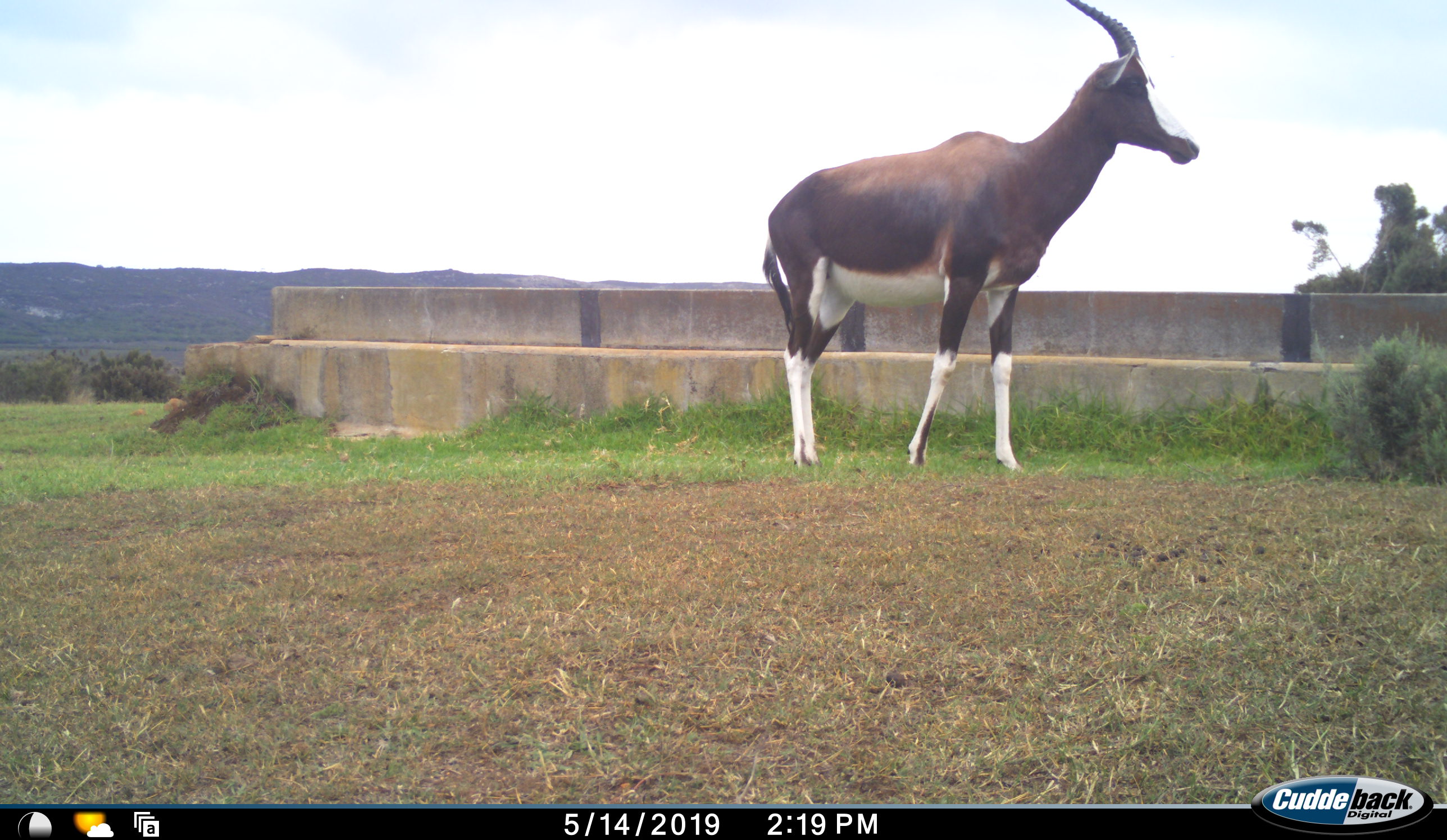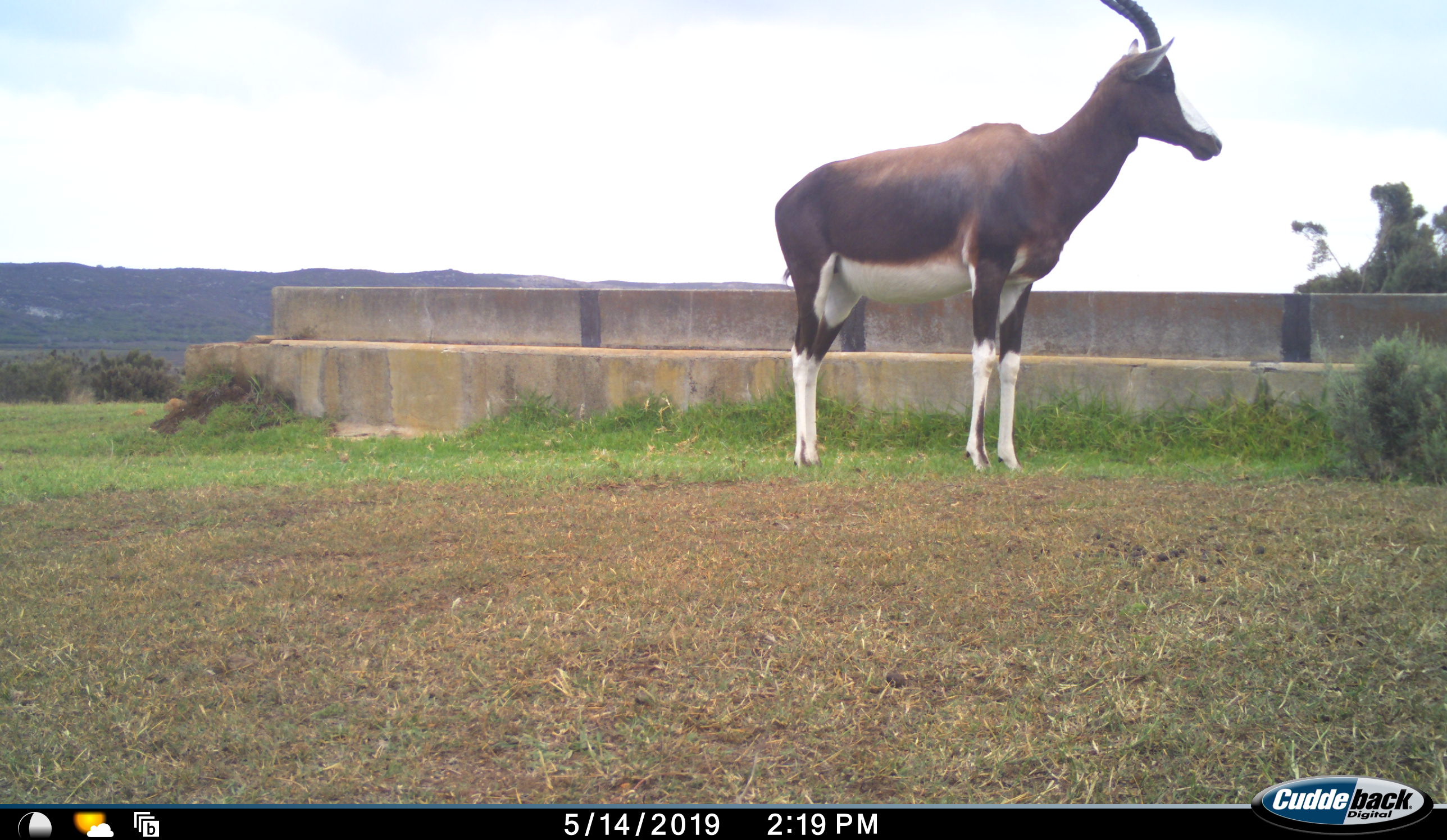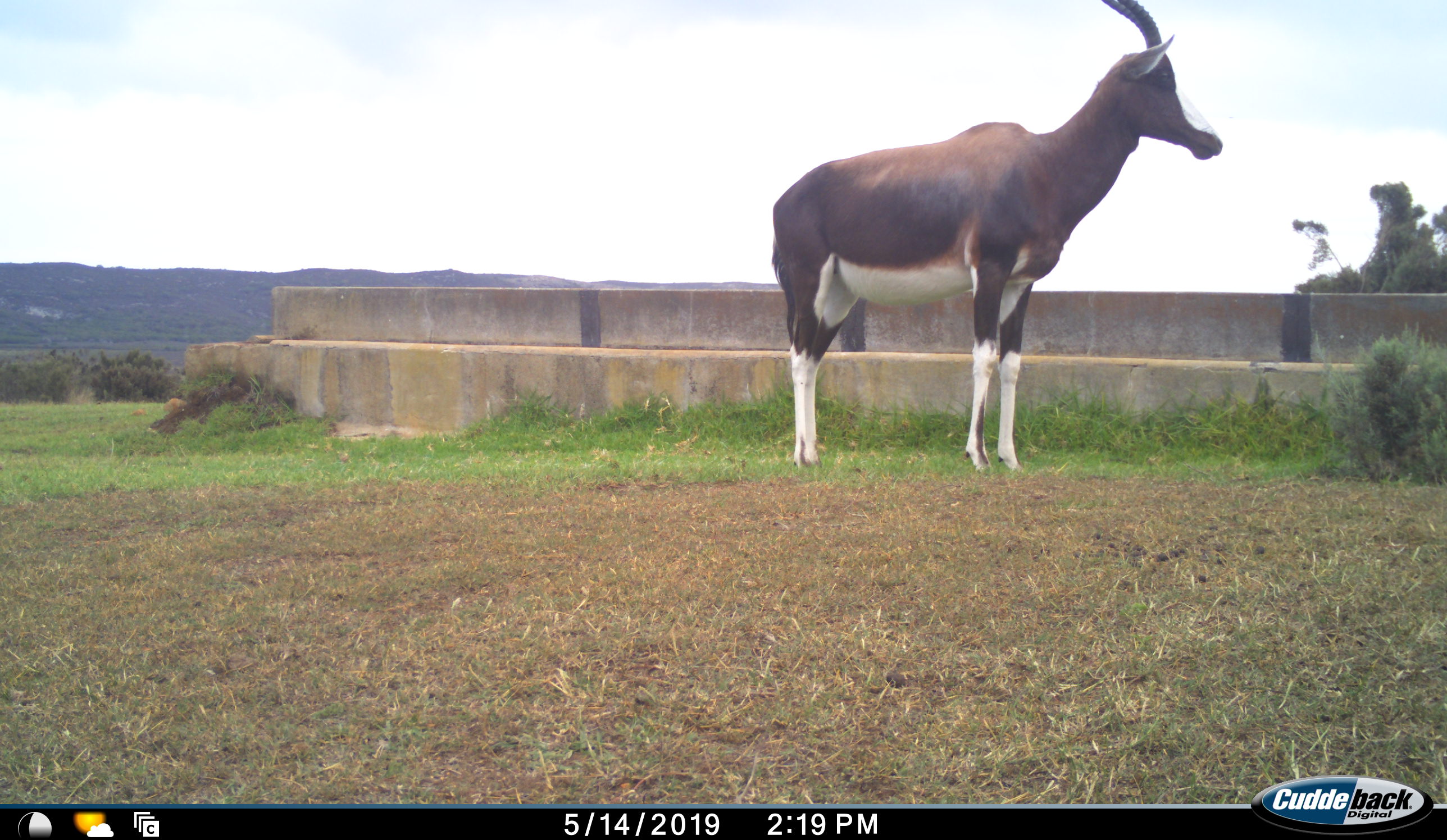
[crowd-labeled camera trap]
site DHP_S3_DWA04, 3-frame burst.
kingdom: Animalia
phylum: Chordata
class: Mammalia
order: Artiodactyla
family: Bovidae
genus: Damaliscus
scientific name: Damaliscus pygargus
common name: bontebok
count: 1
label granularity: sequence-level